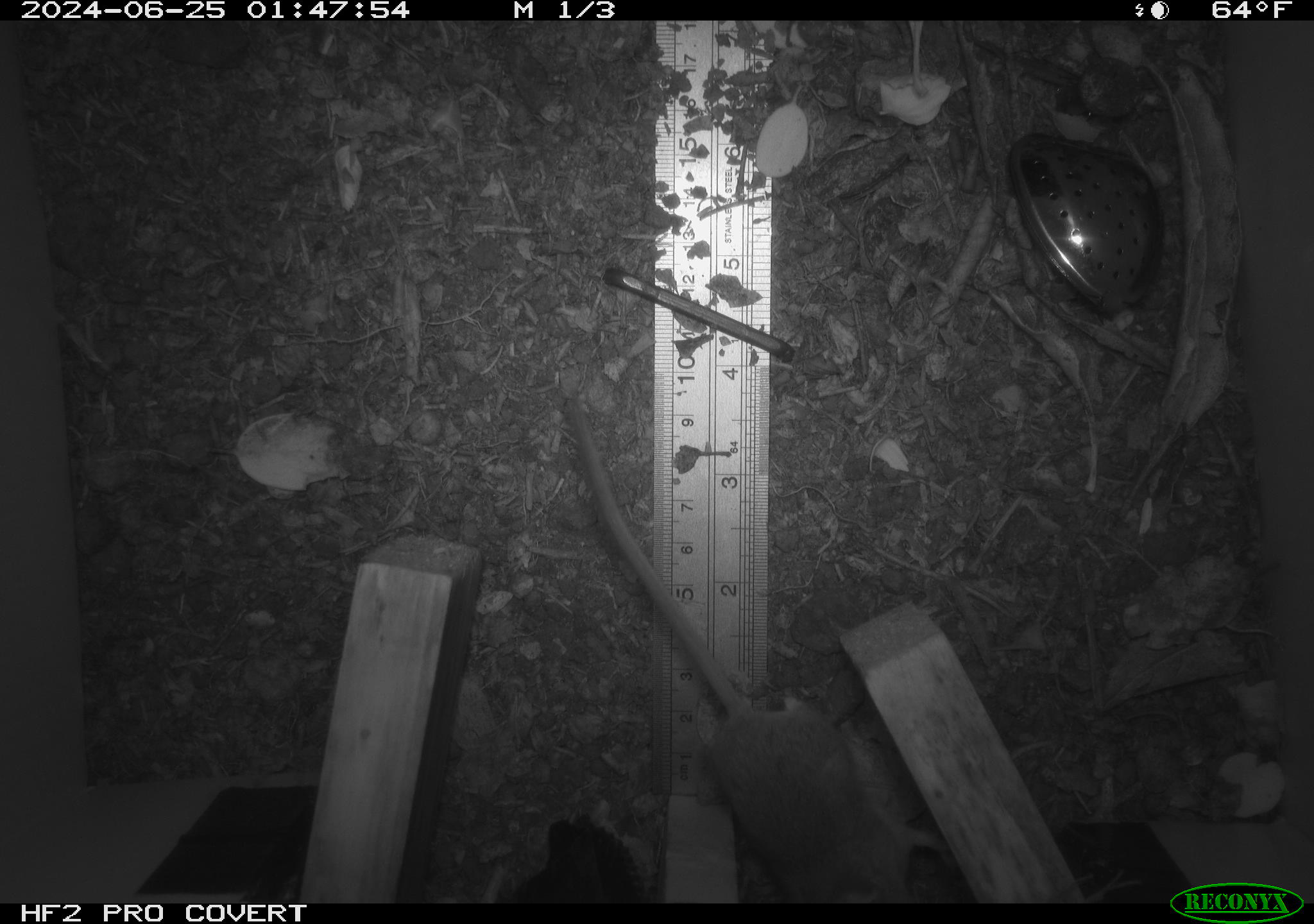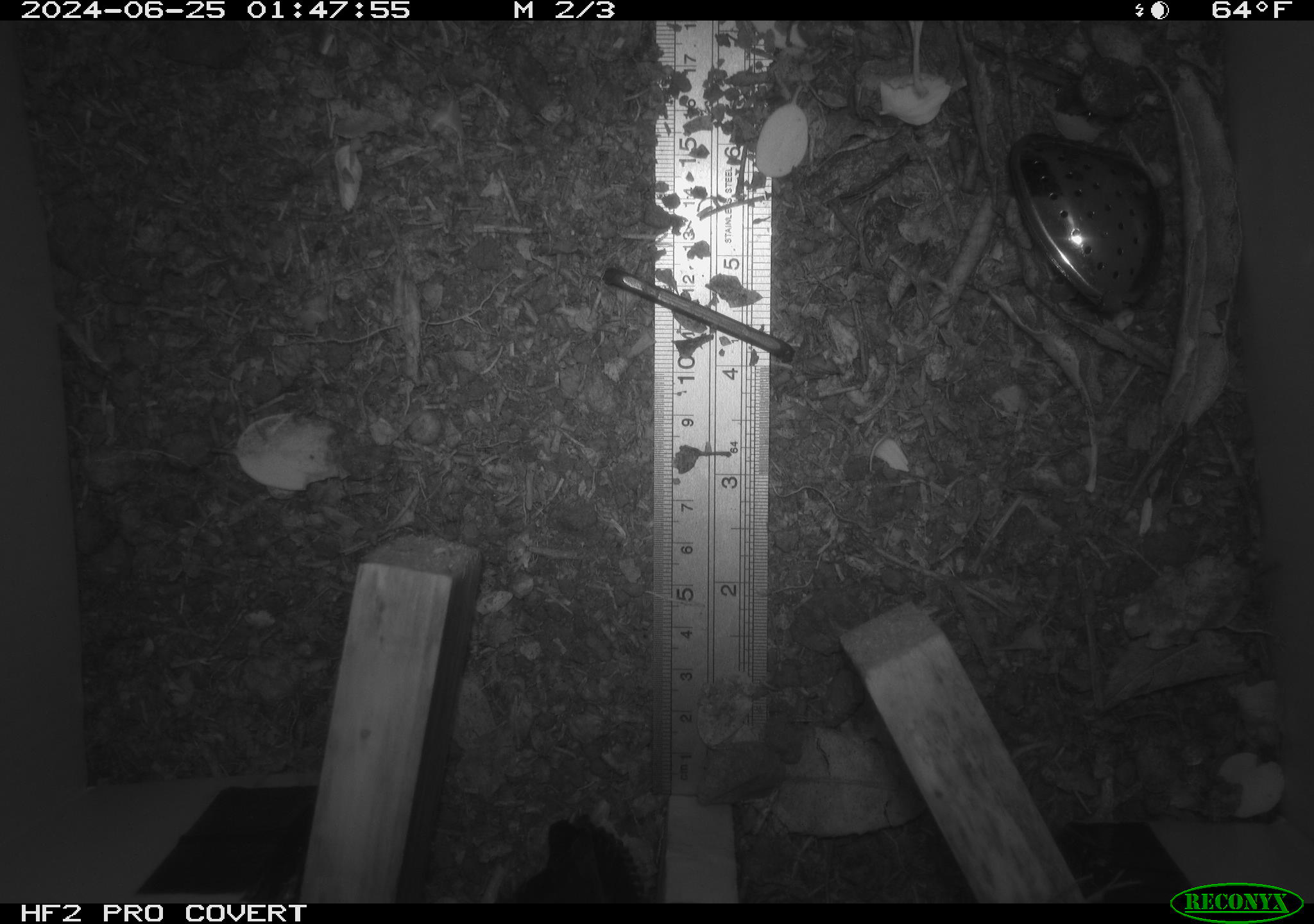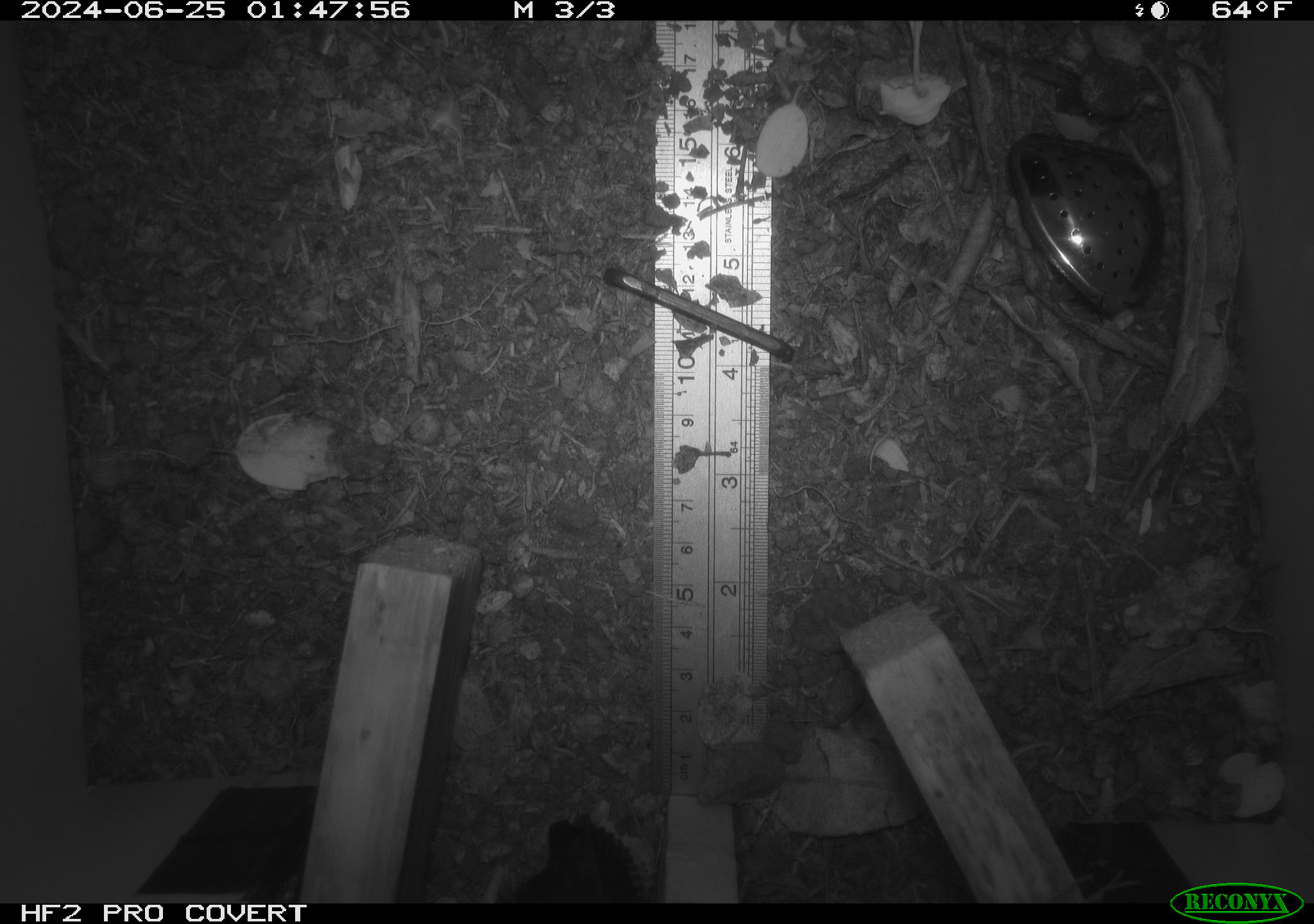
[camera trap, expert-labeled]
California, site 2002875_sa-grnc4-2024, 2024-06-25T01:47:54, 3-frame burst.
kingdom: Animalia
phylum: Chordata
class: Mammalia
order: Rodentia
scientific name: Rodentia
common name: rodent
Rodent (Rodentia).